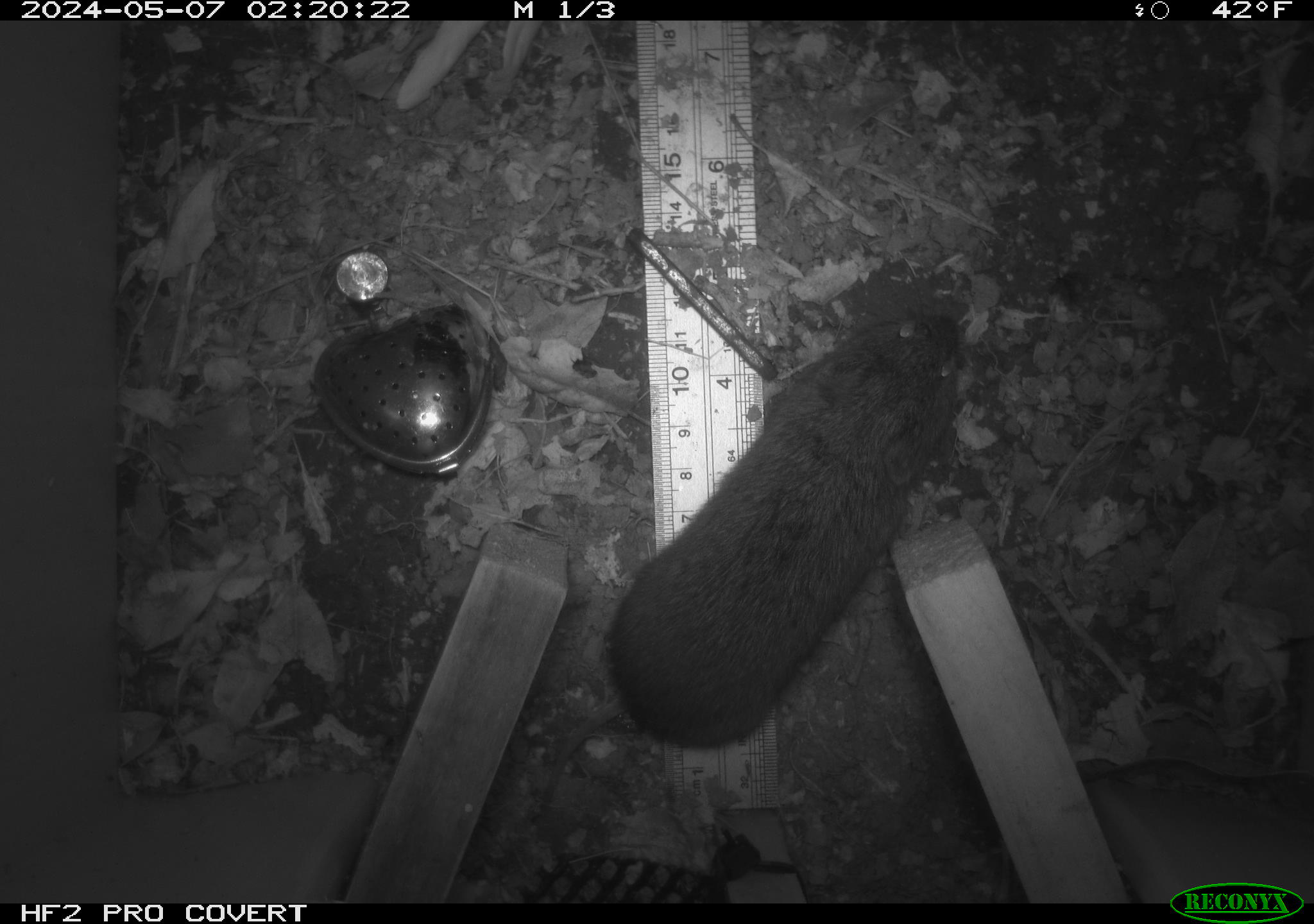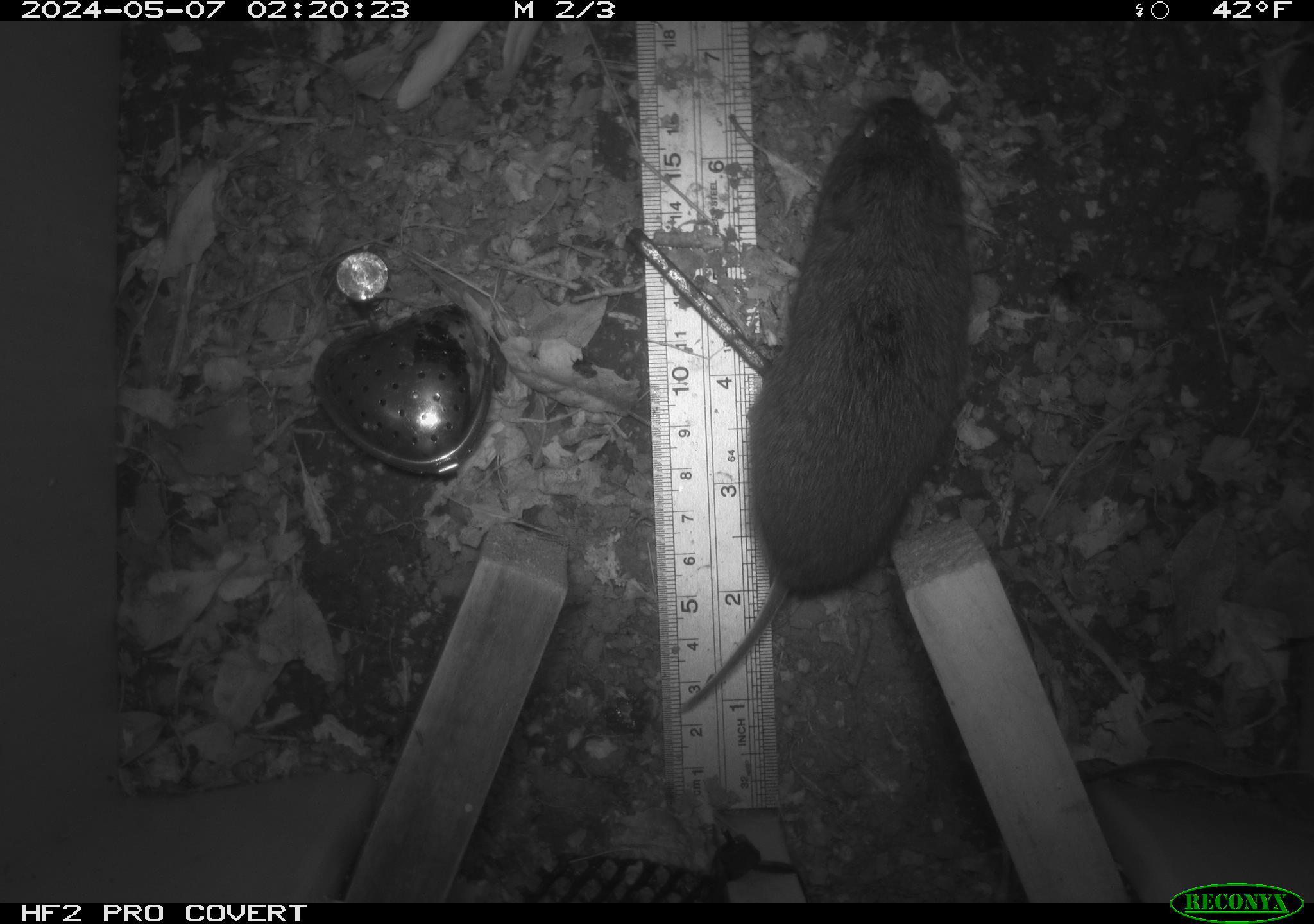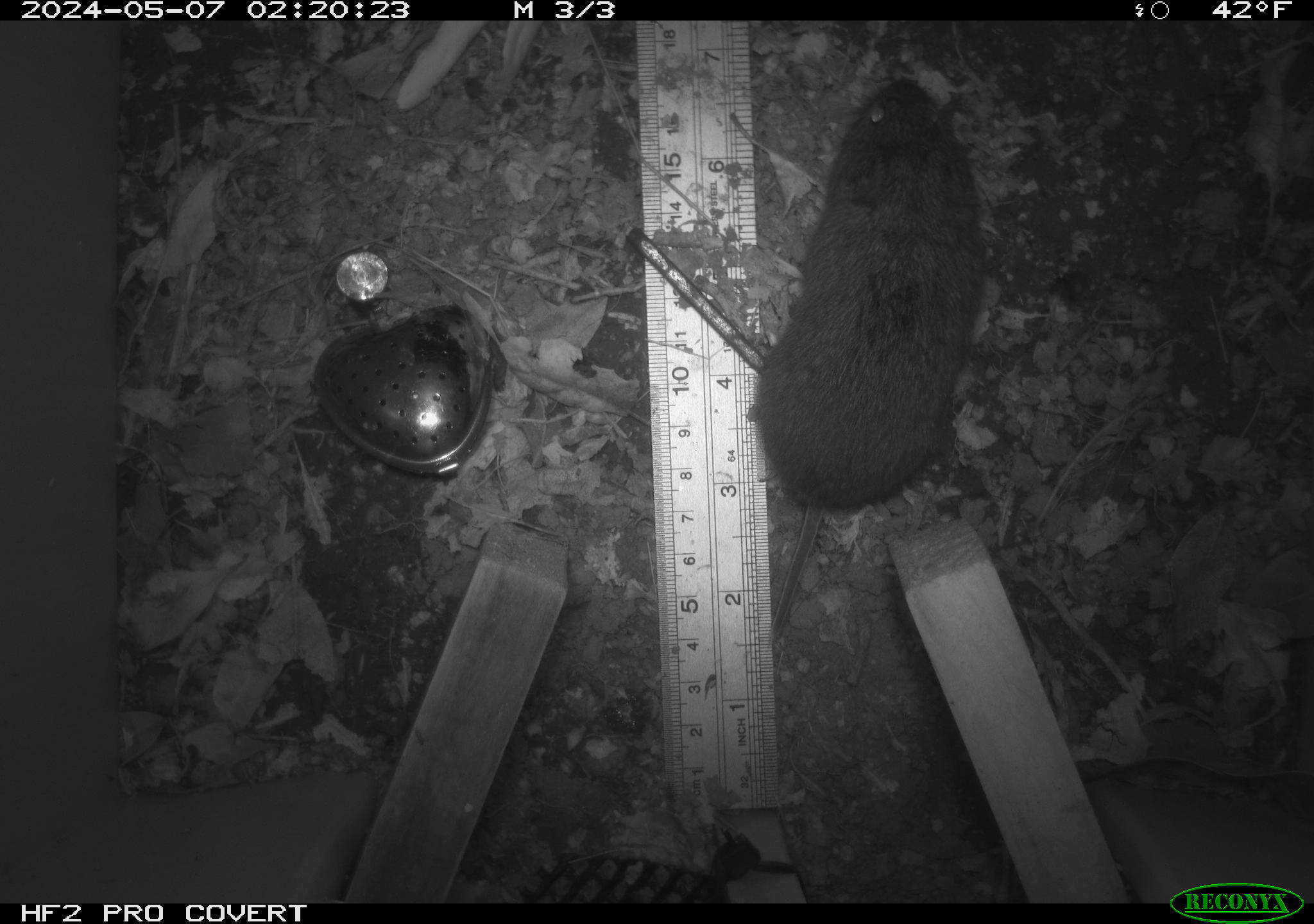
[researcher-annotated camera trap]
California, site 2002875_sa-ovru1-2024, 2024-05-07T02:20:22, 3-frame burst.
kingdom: Animalia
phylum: Chordata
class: Mammalia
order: Rodentia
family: Cricetidae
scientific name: Arvicolinae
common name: voles, lemmings, and muskrats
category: arvicolinae subfamily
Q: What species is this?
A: Arvicolinae subfamily (voles, lemmings, and muskrats) (Arvicolinae).